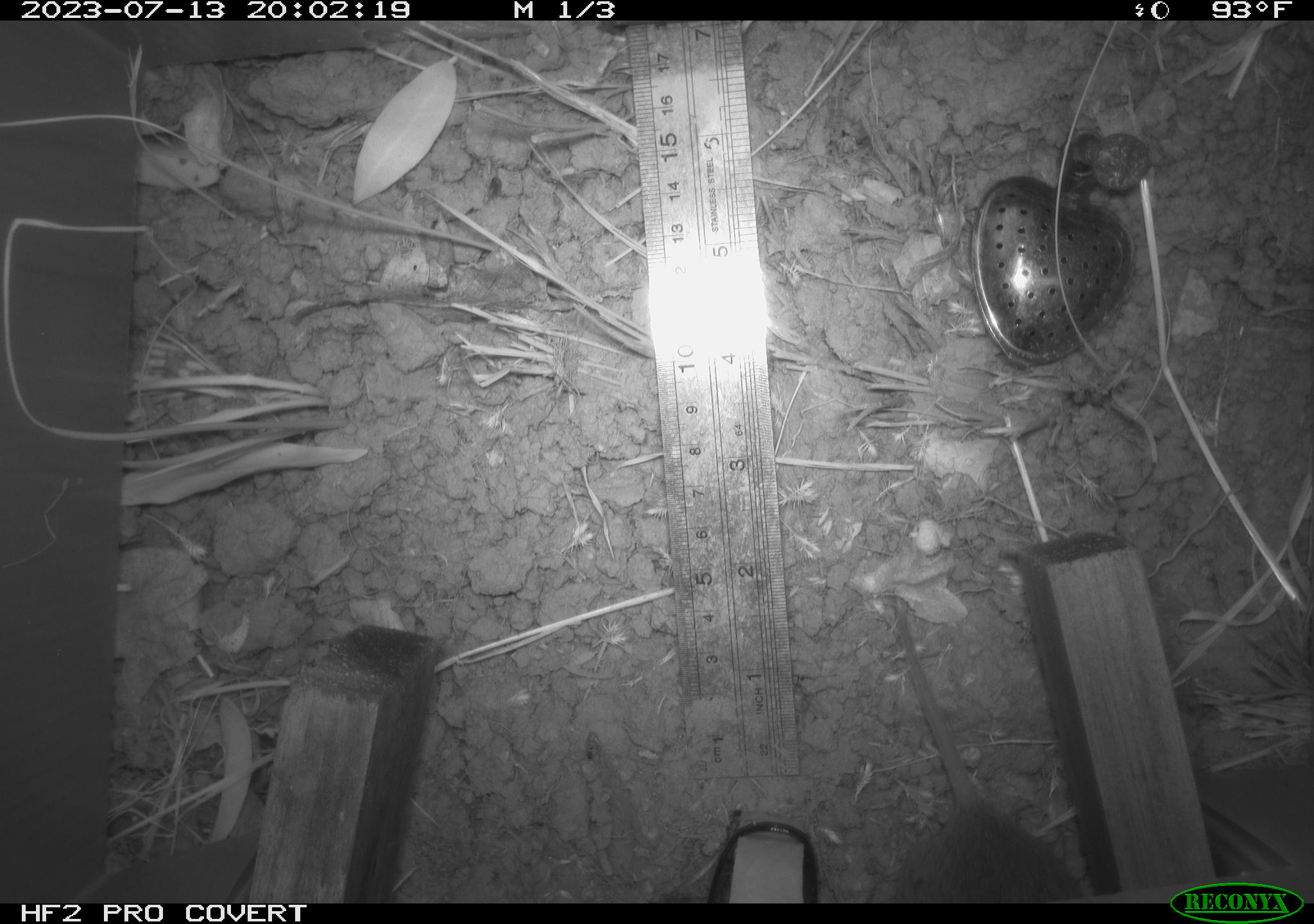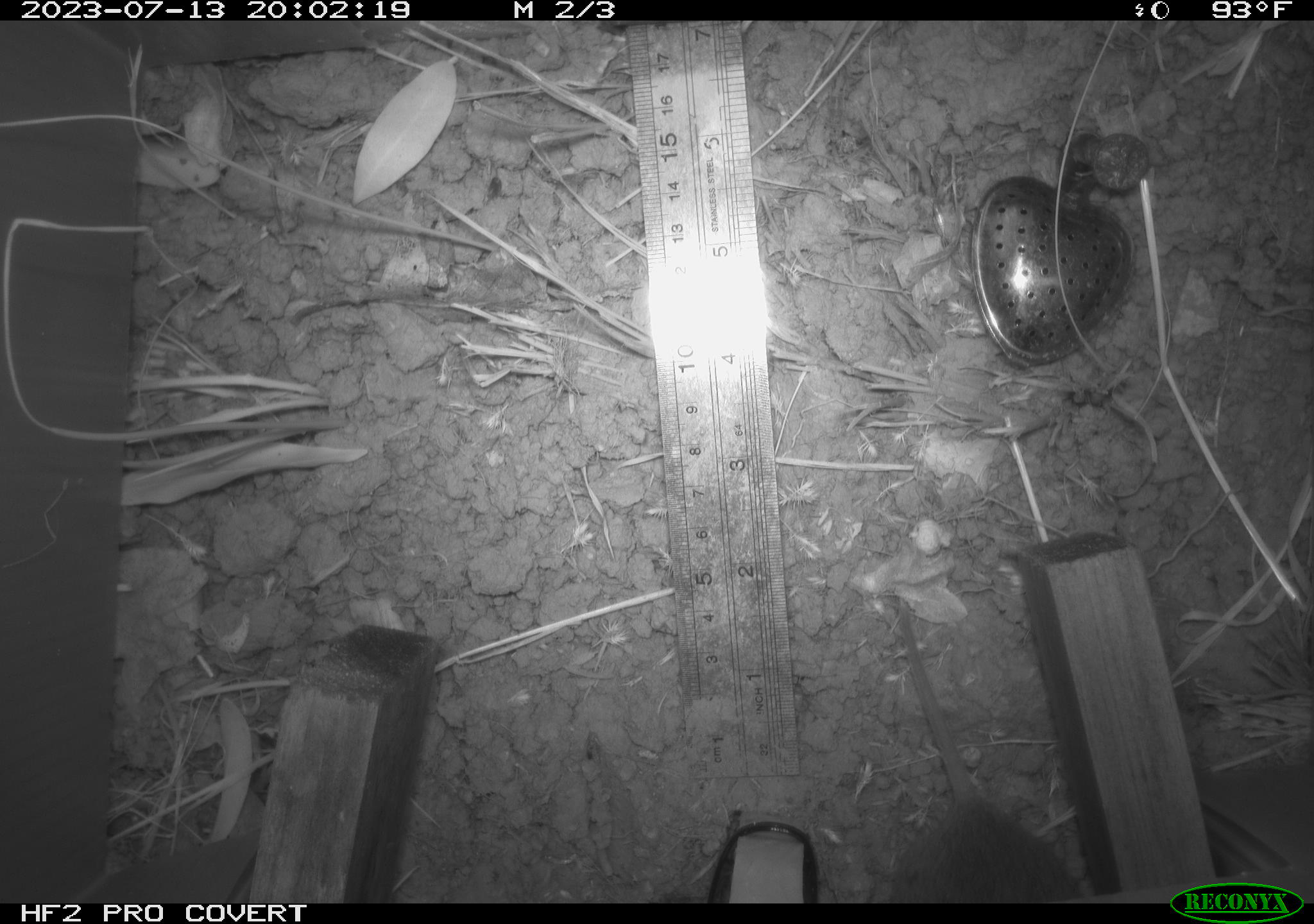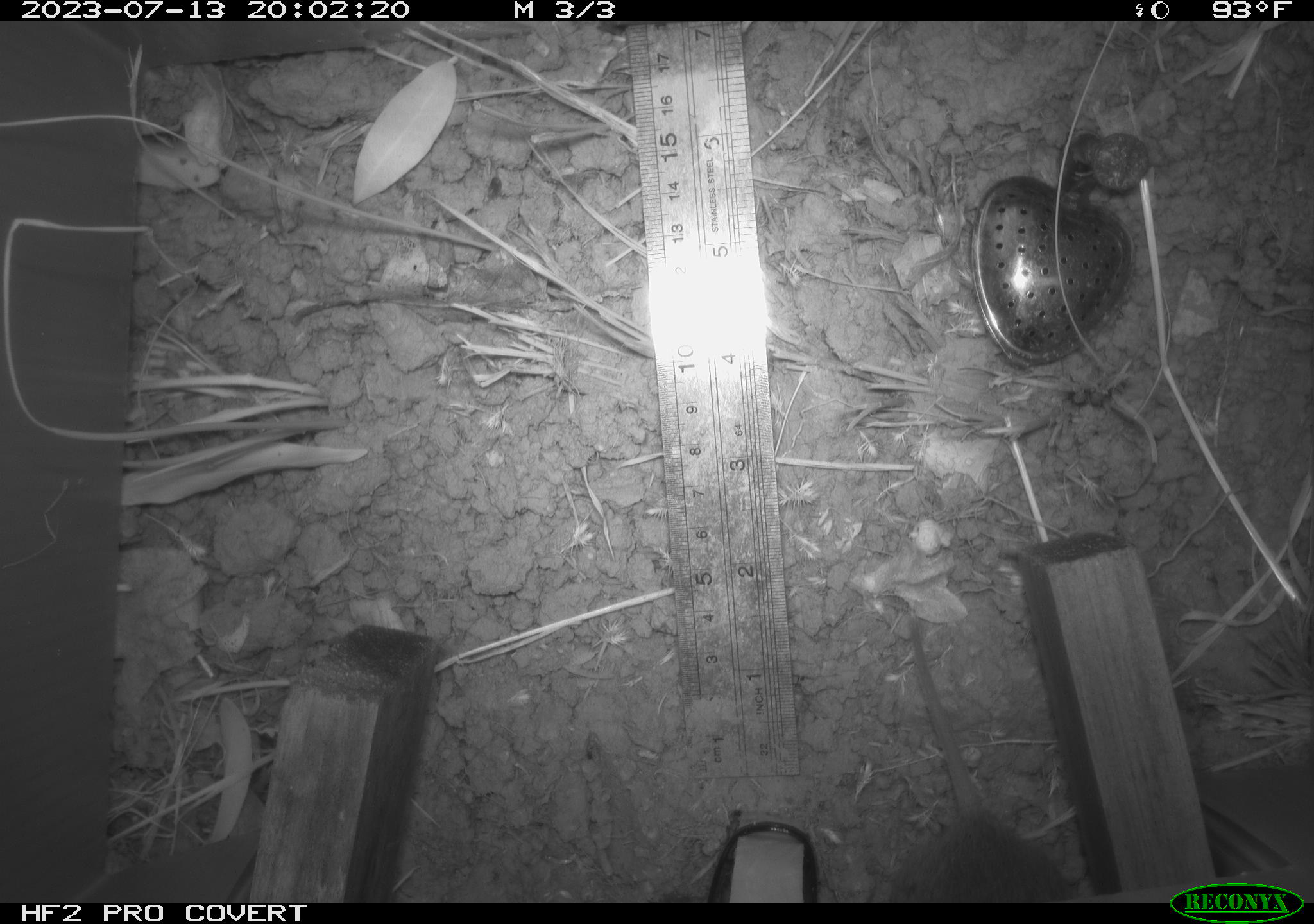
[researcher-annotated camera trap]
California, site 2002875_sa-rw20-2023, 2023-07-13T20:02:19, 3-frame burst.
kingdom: Animalia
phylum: Chordata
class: Mammalia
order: Rodentia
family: Cricetidae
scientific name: Arvicolinae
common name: voles, lemmings, and muskrats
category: arvicolinae subfamily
Arvicolinae subfamily (voles, lemmings, and muskrats) (Arvicolinae).